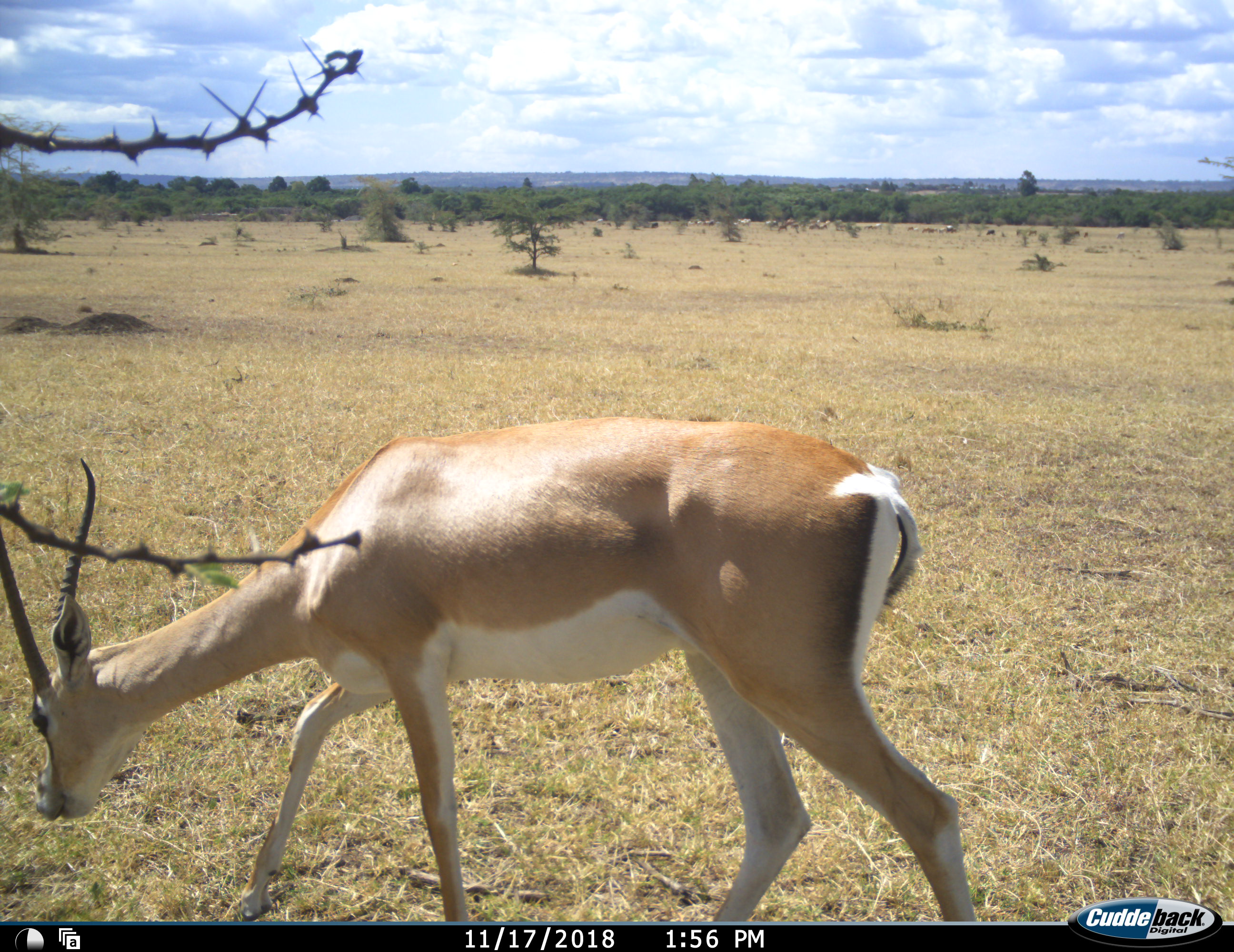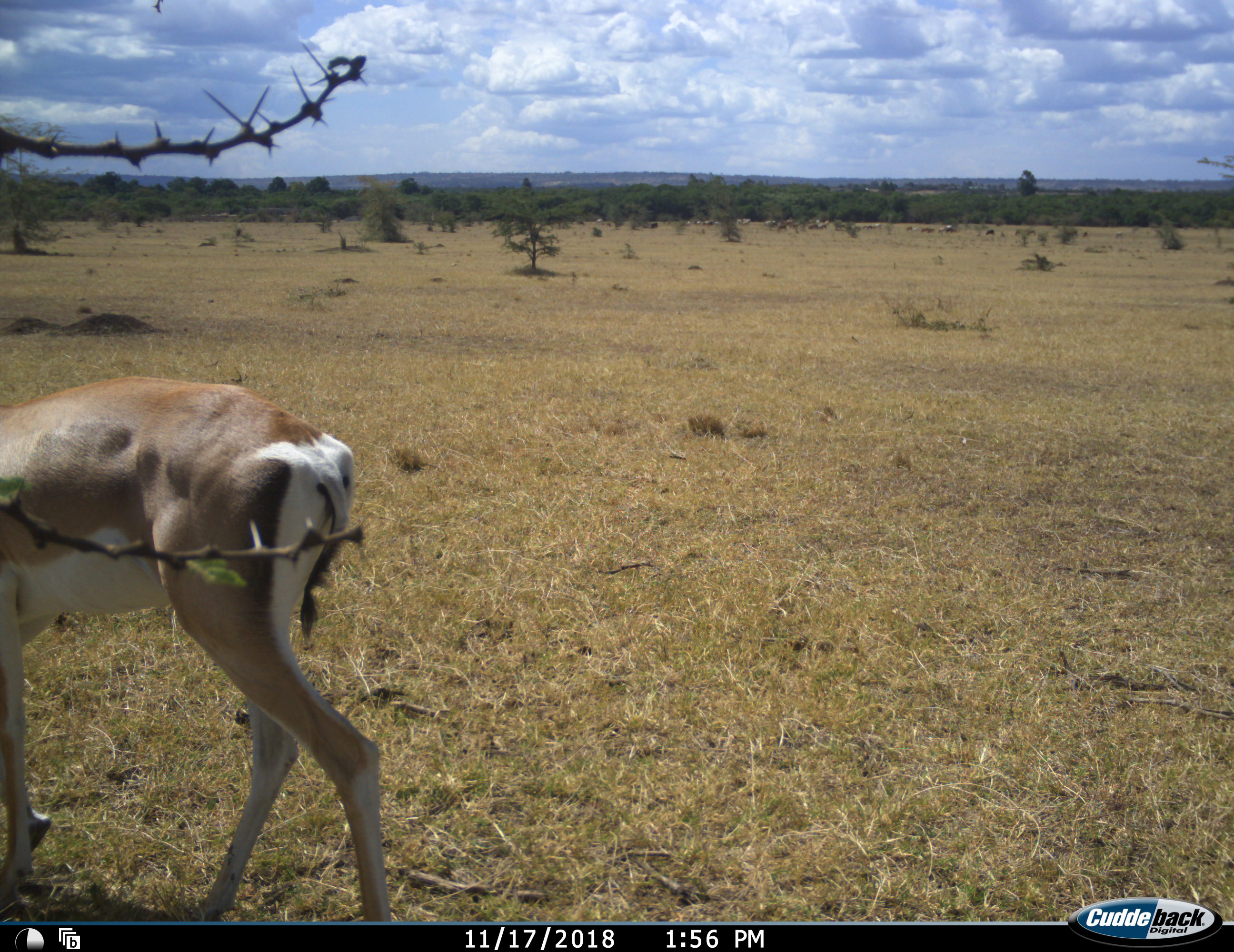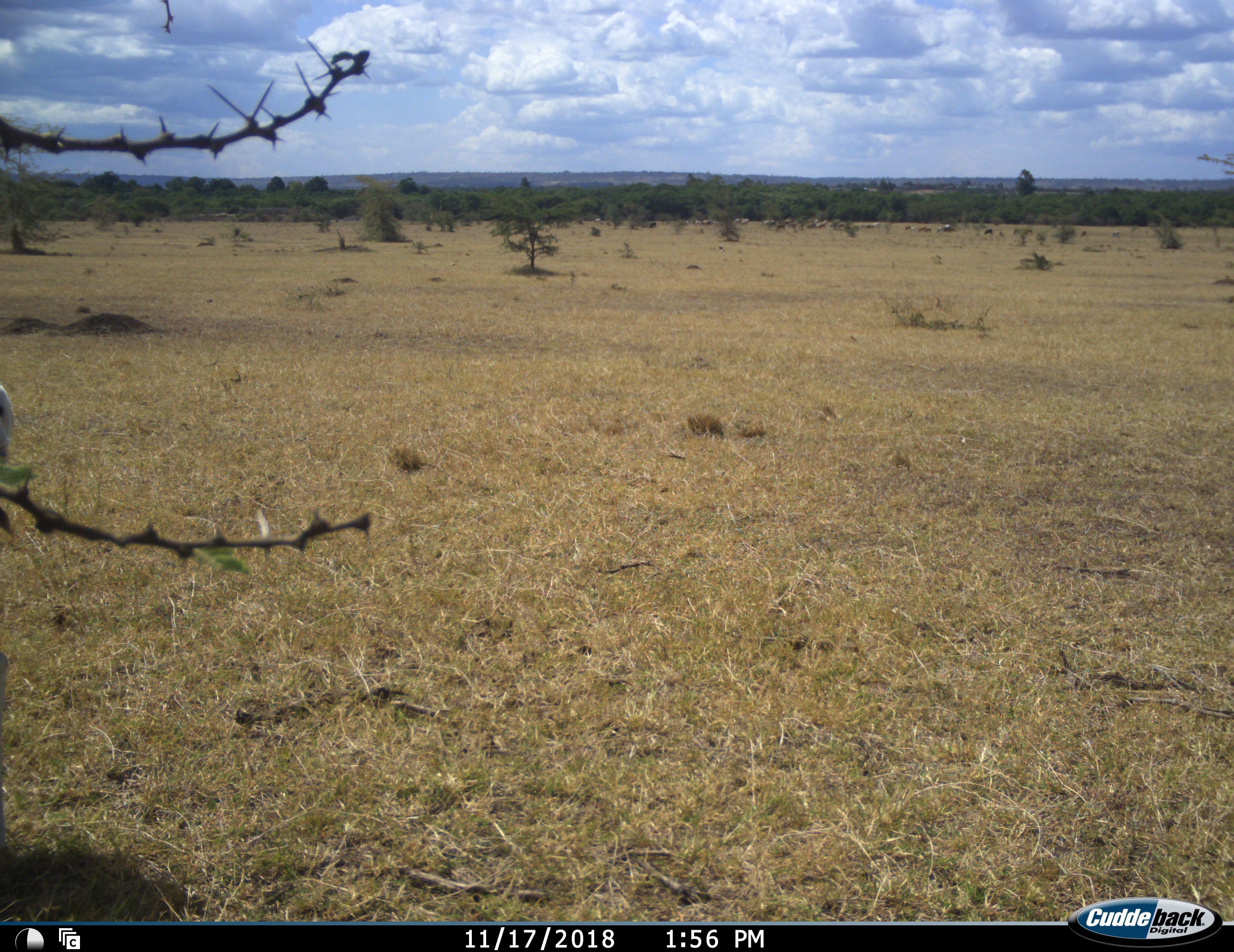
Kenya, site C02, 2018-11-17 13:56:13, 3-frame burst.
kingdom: Animalia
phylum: Chordata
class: Mammalia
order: Artiodactyla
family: Bovidae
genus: Nanger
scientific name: Nanger granti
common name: grant's gazelle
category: gazellegrants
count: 1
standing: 0%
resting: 0%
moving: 89%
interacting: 0%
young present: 0%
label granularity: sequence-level